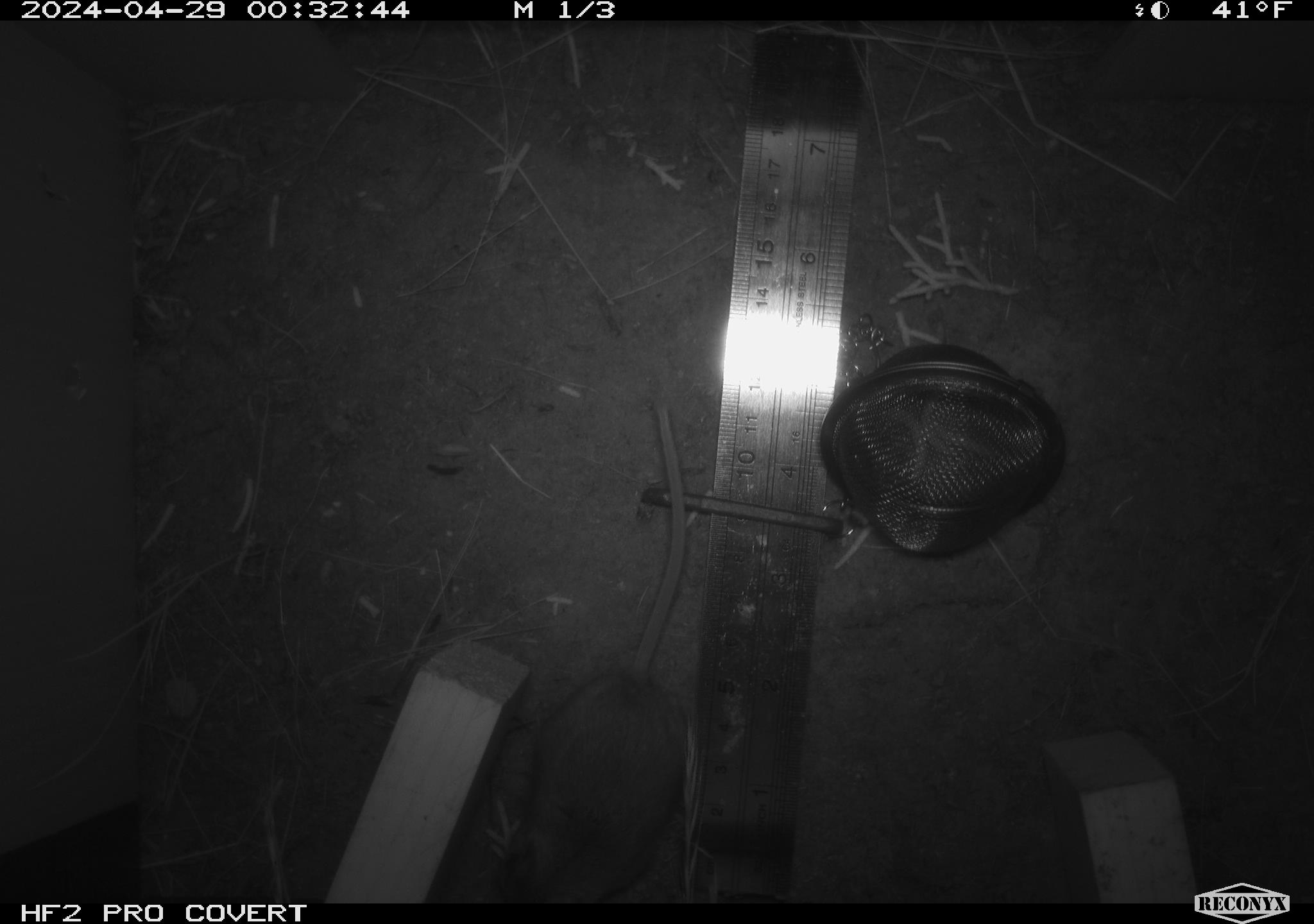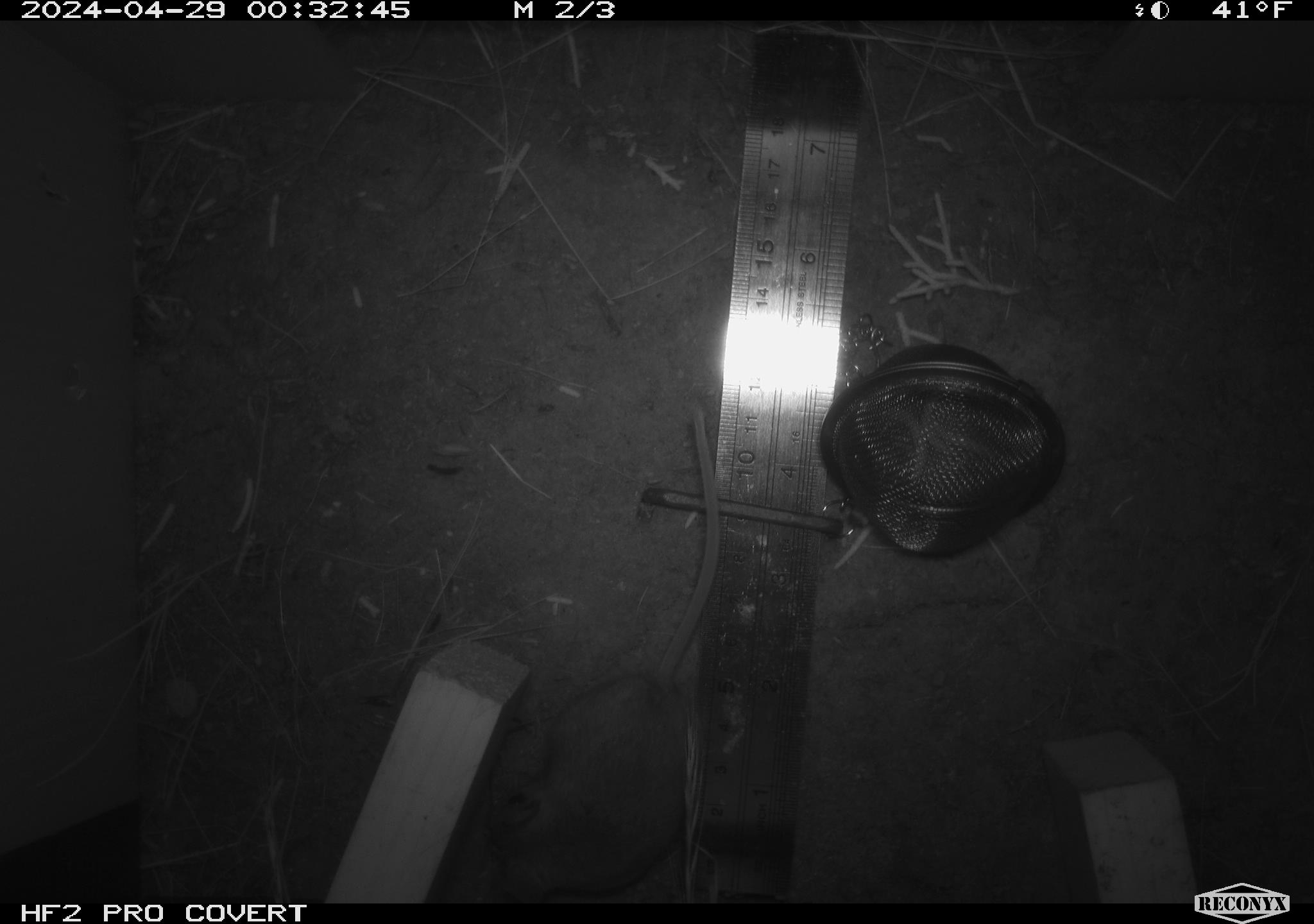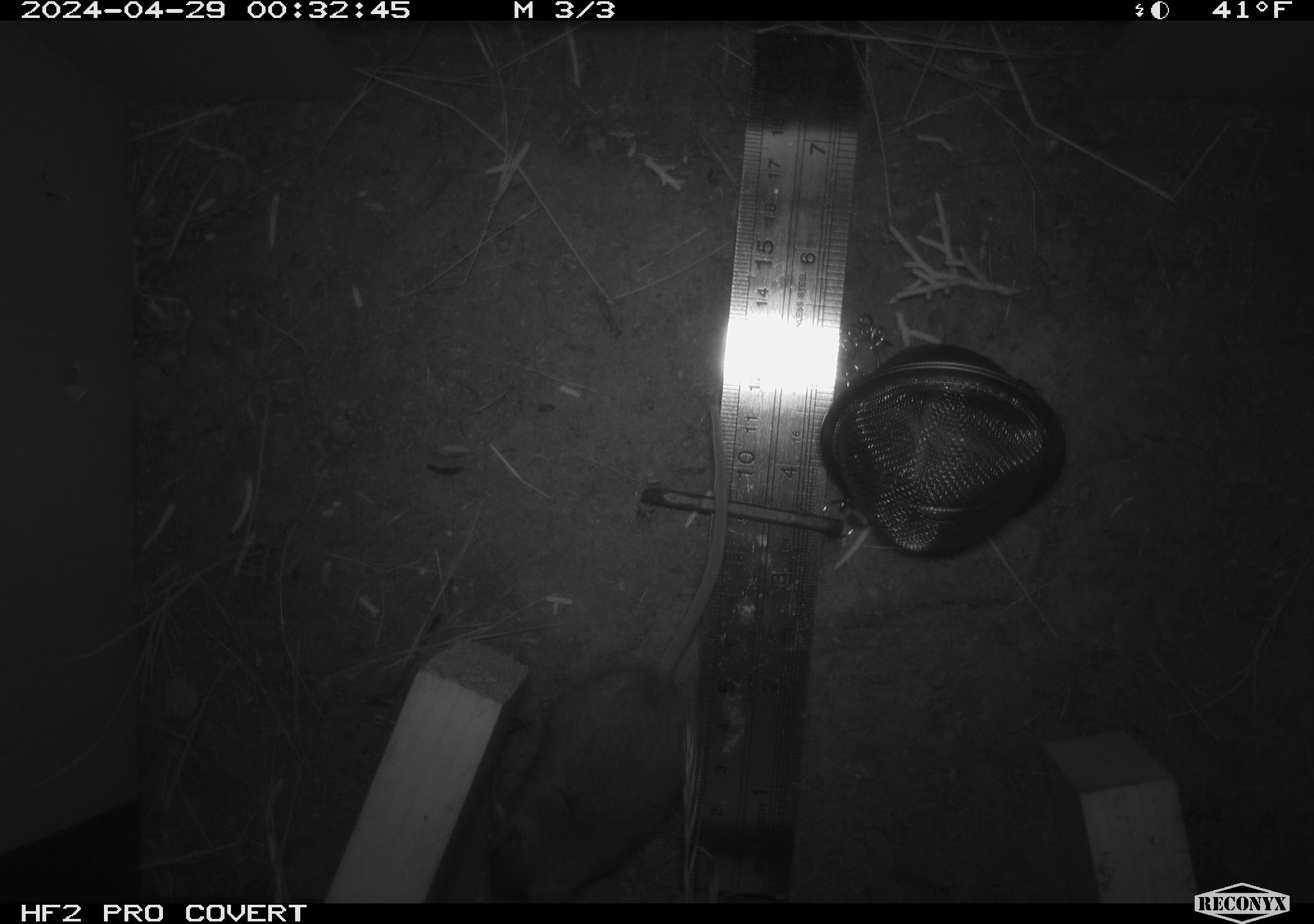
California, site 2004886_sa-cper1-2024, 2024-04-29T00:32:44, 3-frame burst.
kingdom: Animalia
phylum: Chordata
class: Mammalia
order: Rodentia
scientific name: Rodentia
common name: rodent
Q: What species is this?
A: Rodent (Rodentia).